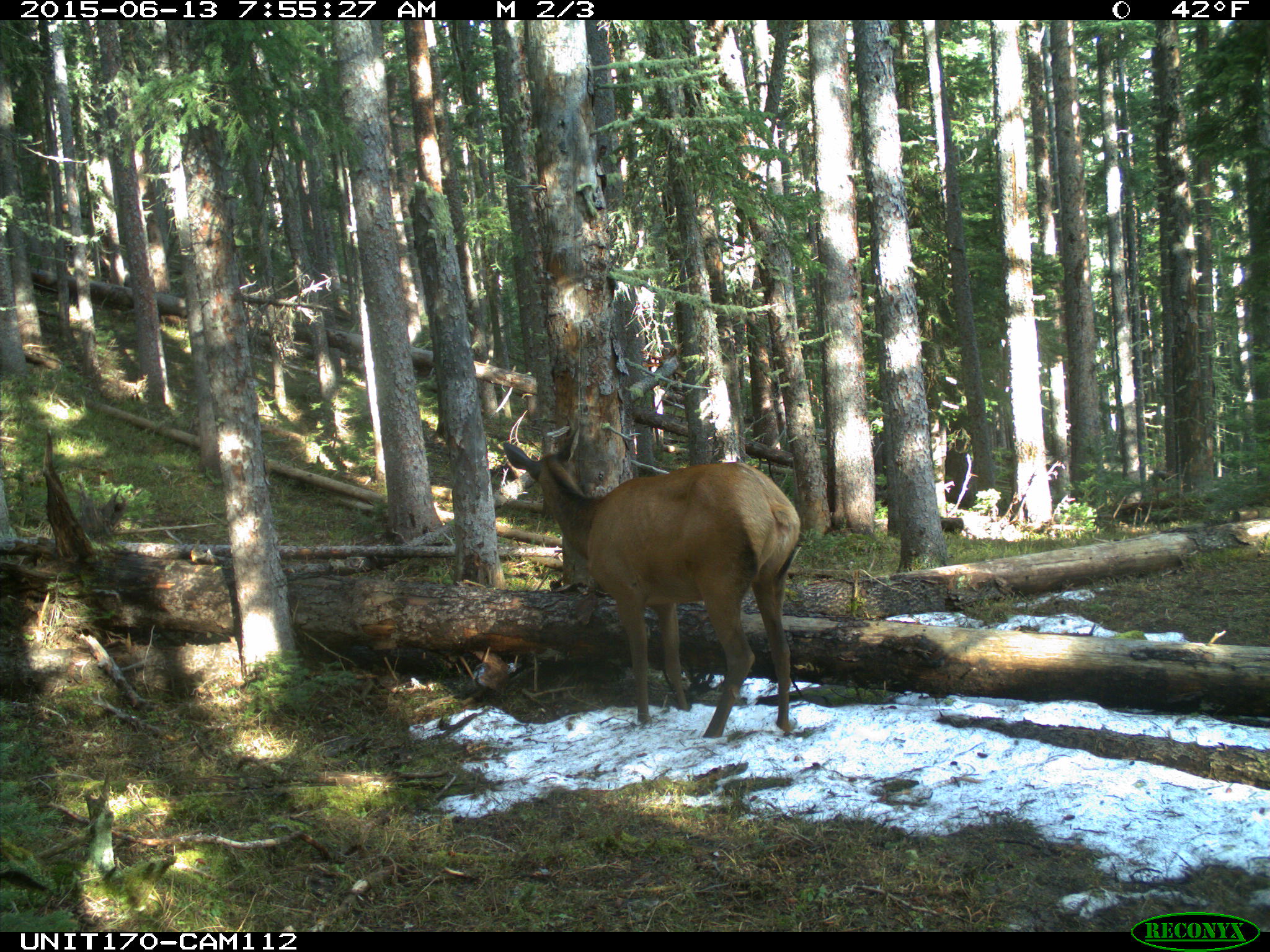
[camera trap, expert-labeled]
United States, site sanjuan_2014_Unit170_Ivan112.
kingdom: Animalia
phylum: Chordata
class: Mammalia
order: Artiodactyla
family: Cervidae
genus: Cervus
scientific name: Cervus elaphus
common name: red deer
Cervus elaphus (red deer).